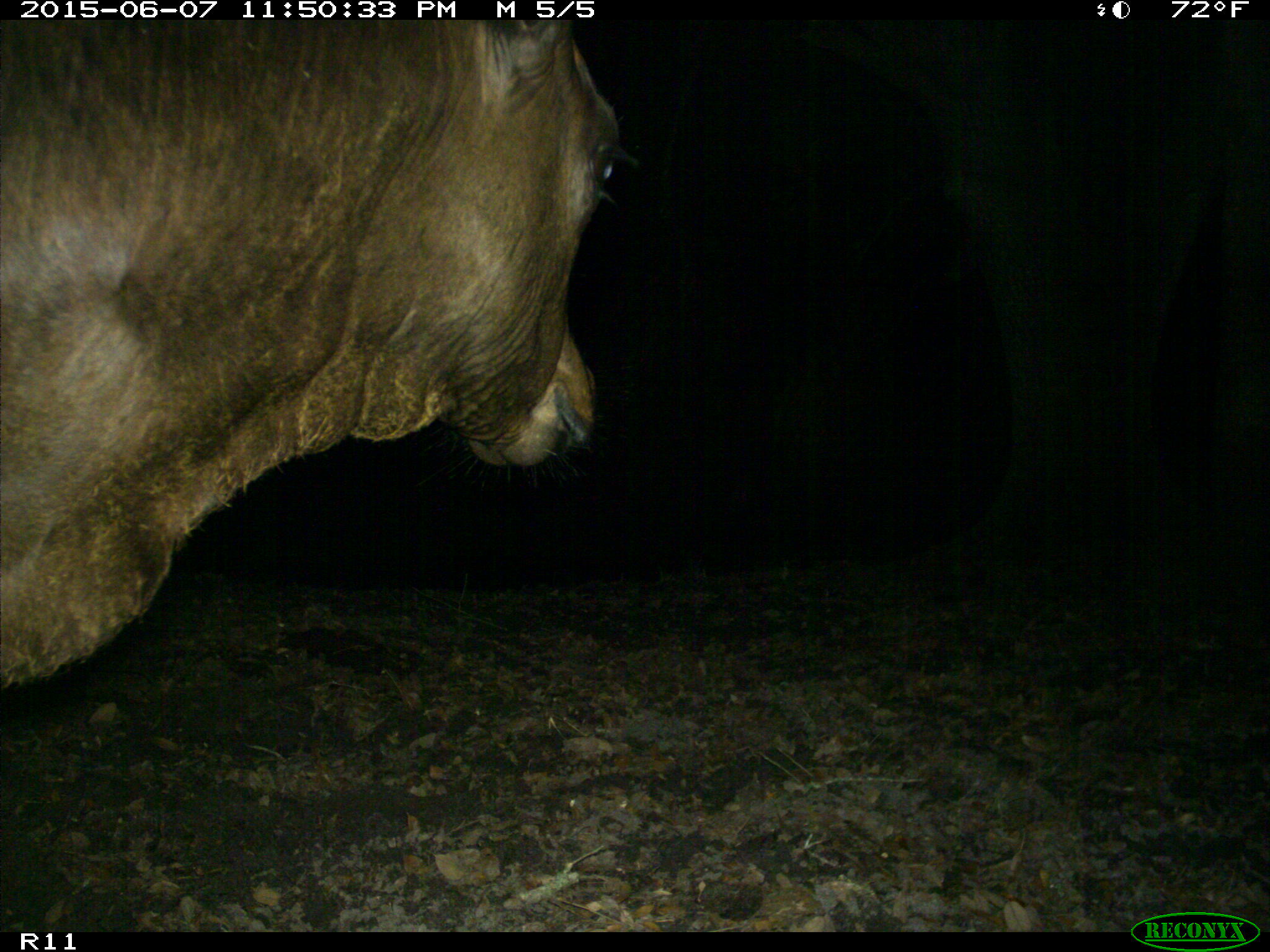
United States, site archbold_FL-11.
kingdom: Animalia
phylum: Chordata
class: Mammalia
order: Artiodactyla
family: Bovidae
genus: Bos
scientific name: Bos taurus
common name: domestic cow